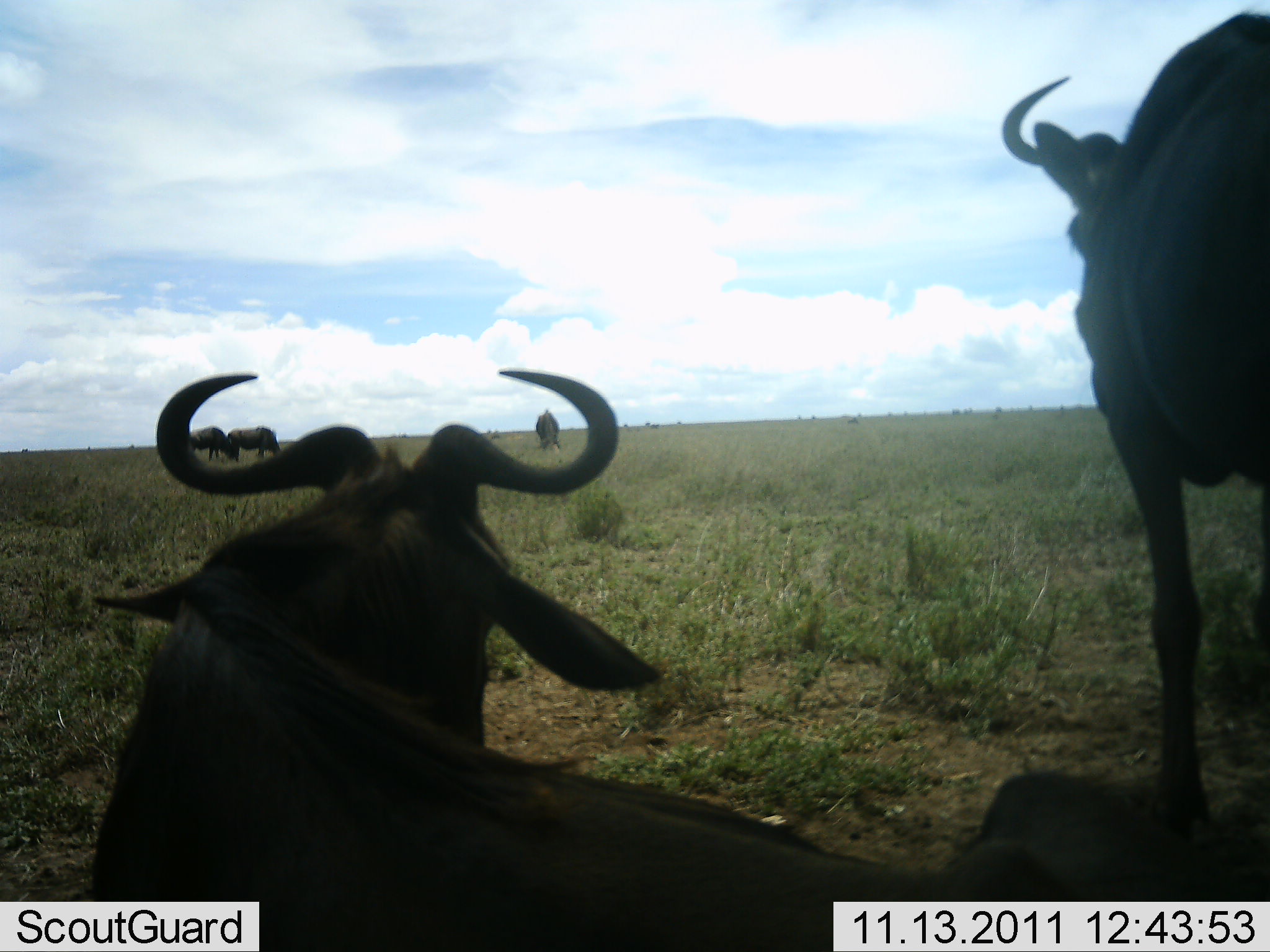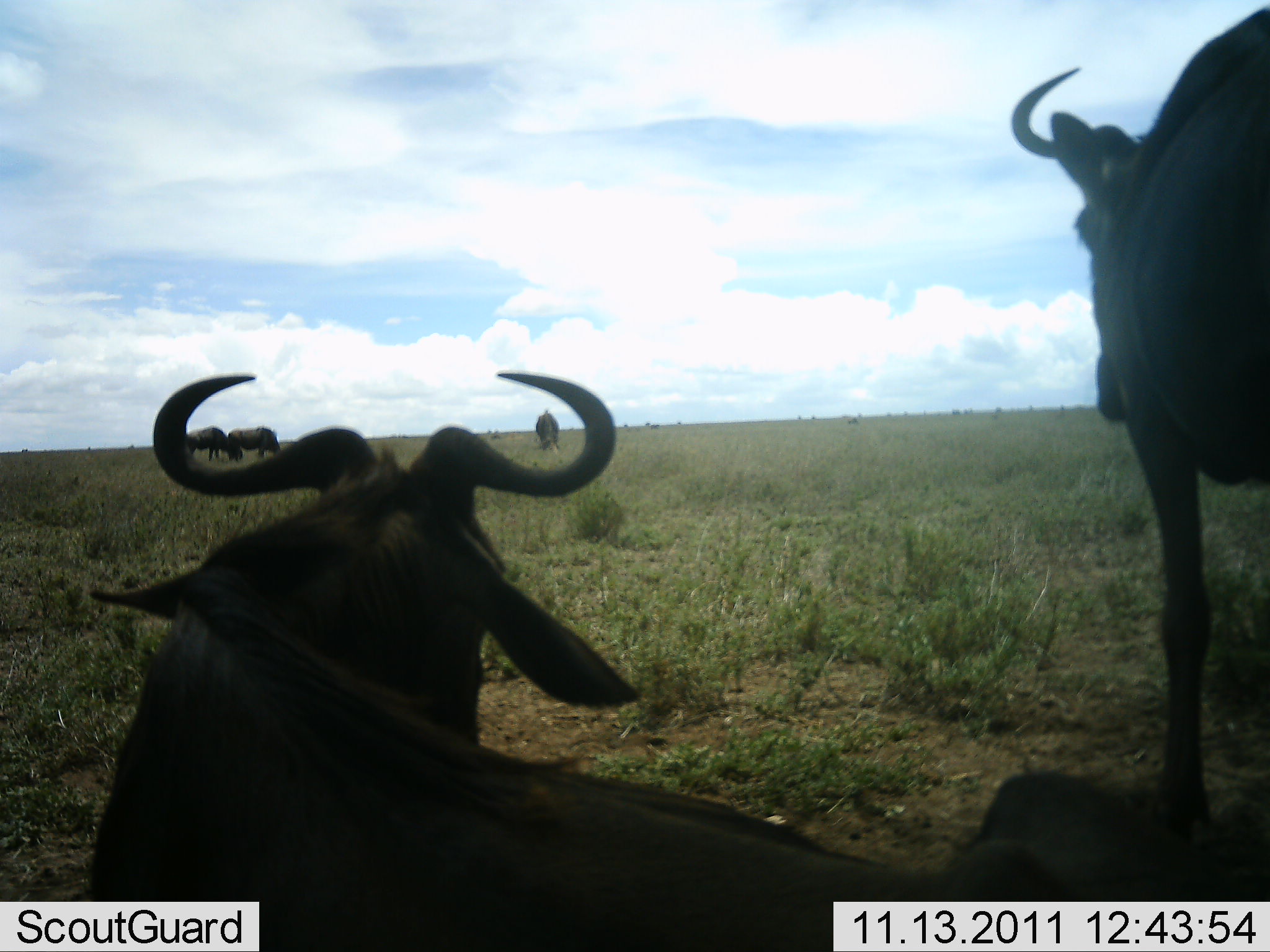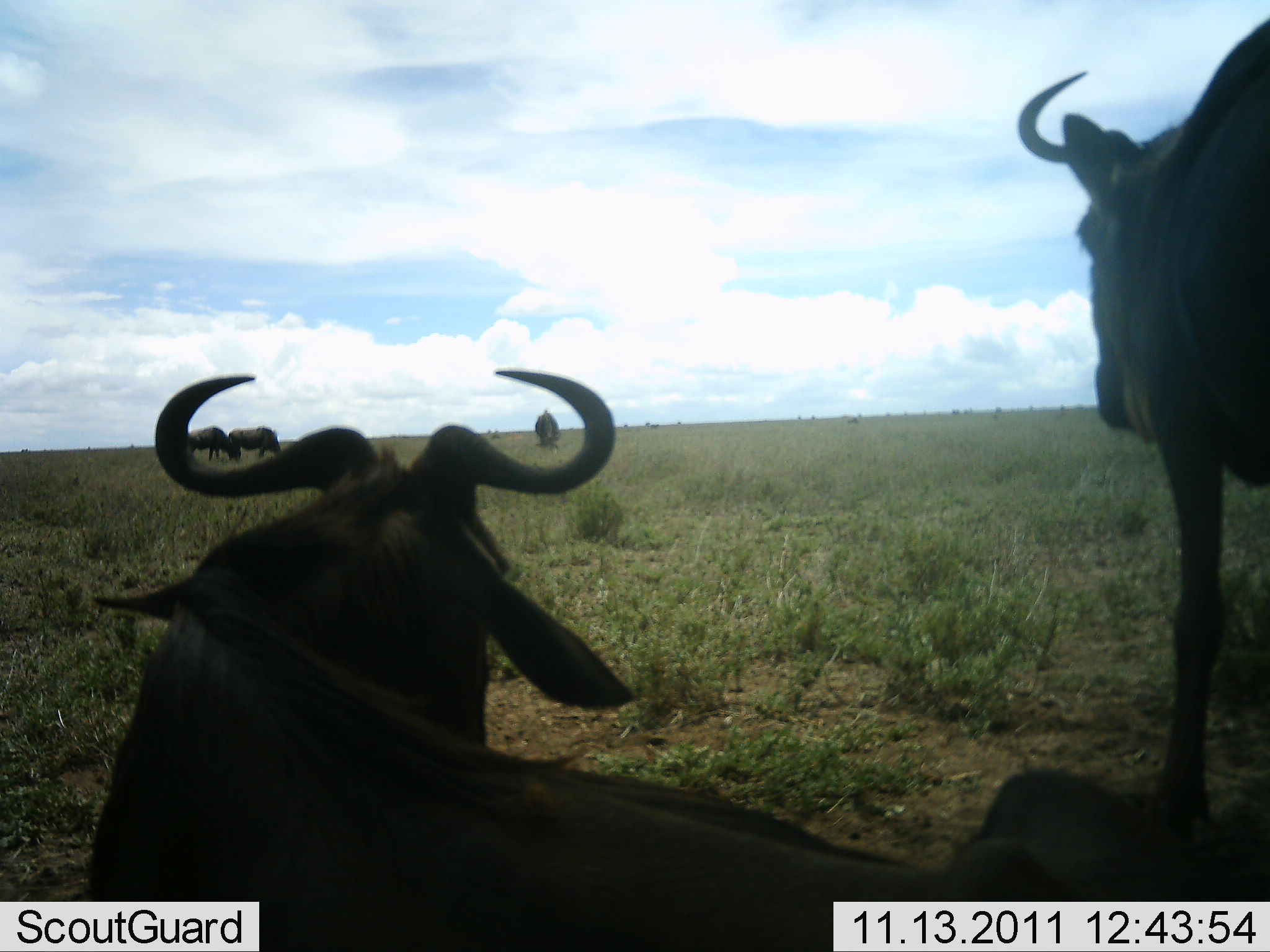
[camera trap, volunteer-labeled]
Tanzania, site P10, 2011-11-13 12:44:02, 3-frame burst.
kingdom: Animalia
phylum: Chordata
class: Mammalia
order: Artiodactyla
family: Bovidae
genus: Connochaetes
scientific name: Connochaetes taurinus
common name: blue wildebeest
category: wildebeest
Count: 5.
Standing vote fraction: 71%.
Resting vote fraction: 100%.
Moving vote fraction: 5%.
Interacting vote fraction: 0%.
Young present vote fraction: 0%.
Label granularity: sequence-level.